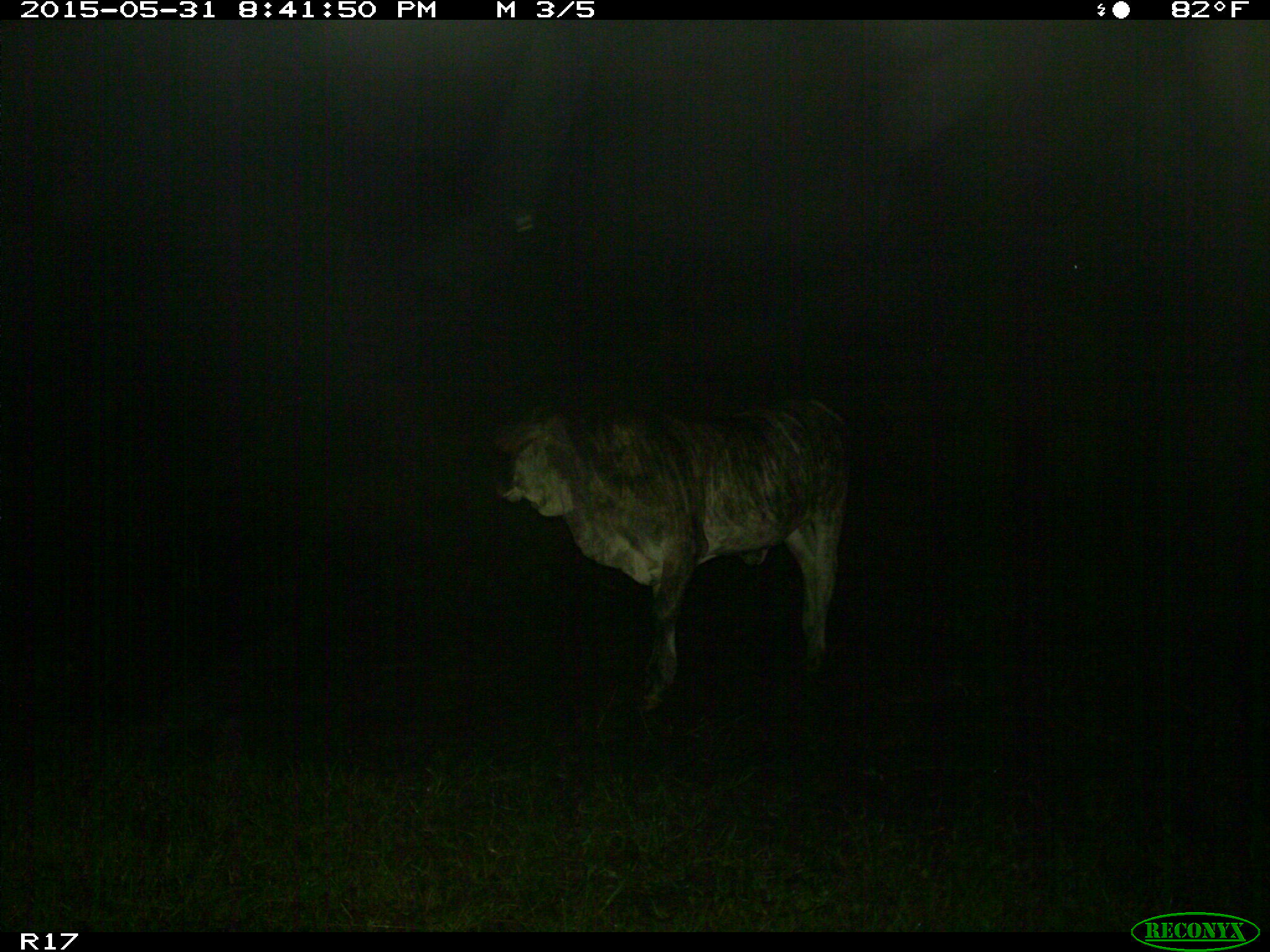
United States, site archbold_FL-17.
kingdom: Animalia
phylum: Chordata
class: Mammalia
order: Artiodactyla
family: Bovidae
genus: Bos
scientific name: Bos taurus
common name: domestic cow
Bos taurus (domestic cow).